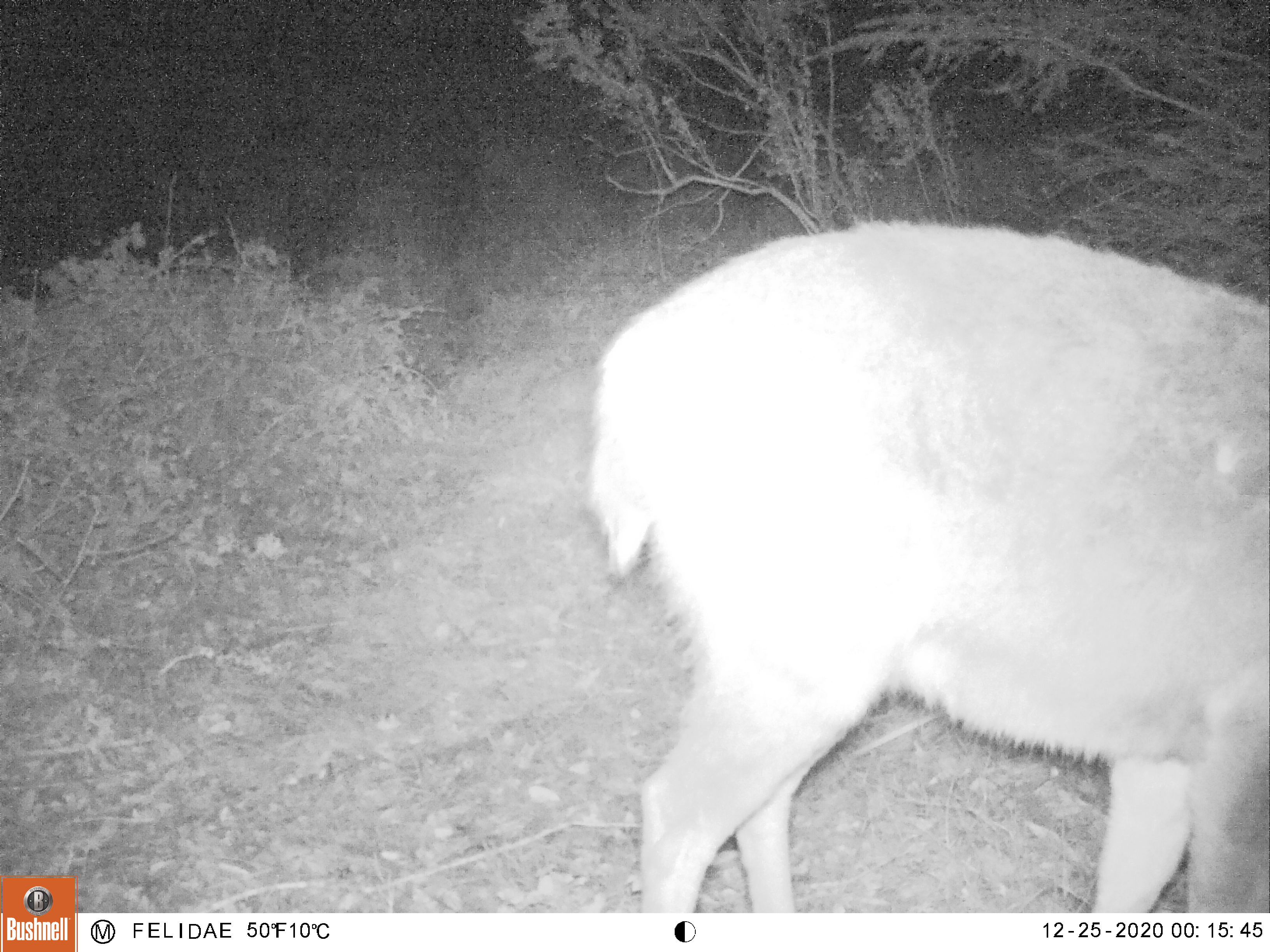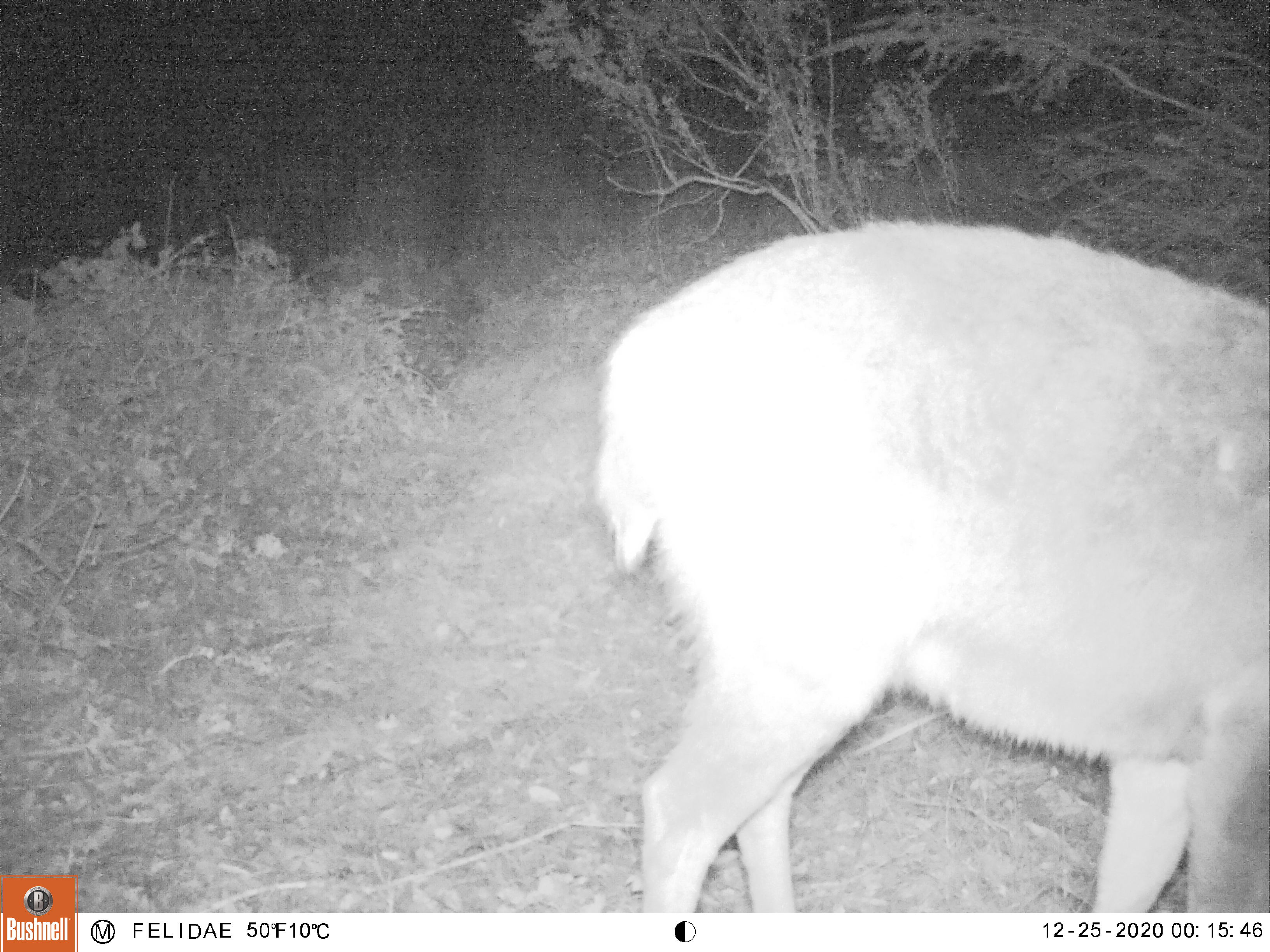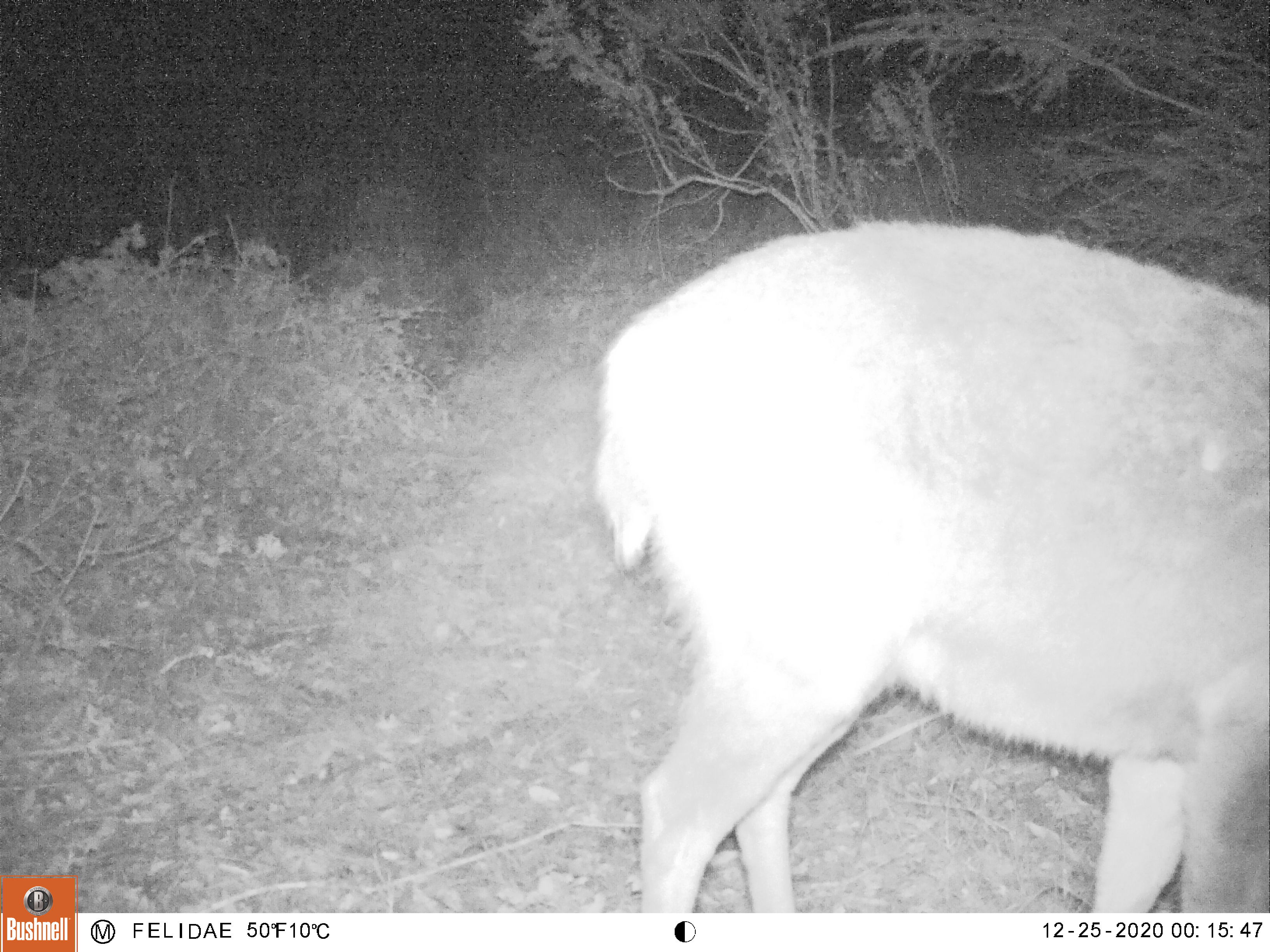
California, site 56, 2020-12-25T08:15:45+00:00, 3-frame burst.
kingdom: Animalia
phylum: Chordata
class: Mammalia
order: Artiodactyla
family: Cervidae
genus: Odocoileus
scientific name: Odocoileus hemionus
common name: mule deer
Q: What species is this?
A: Mule deer (Odocoileus hemionus).